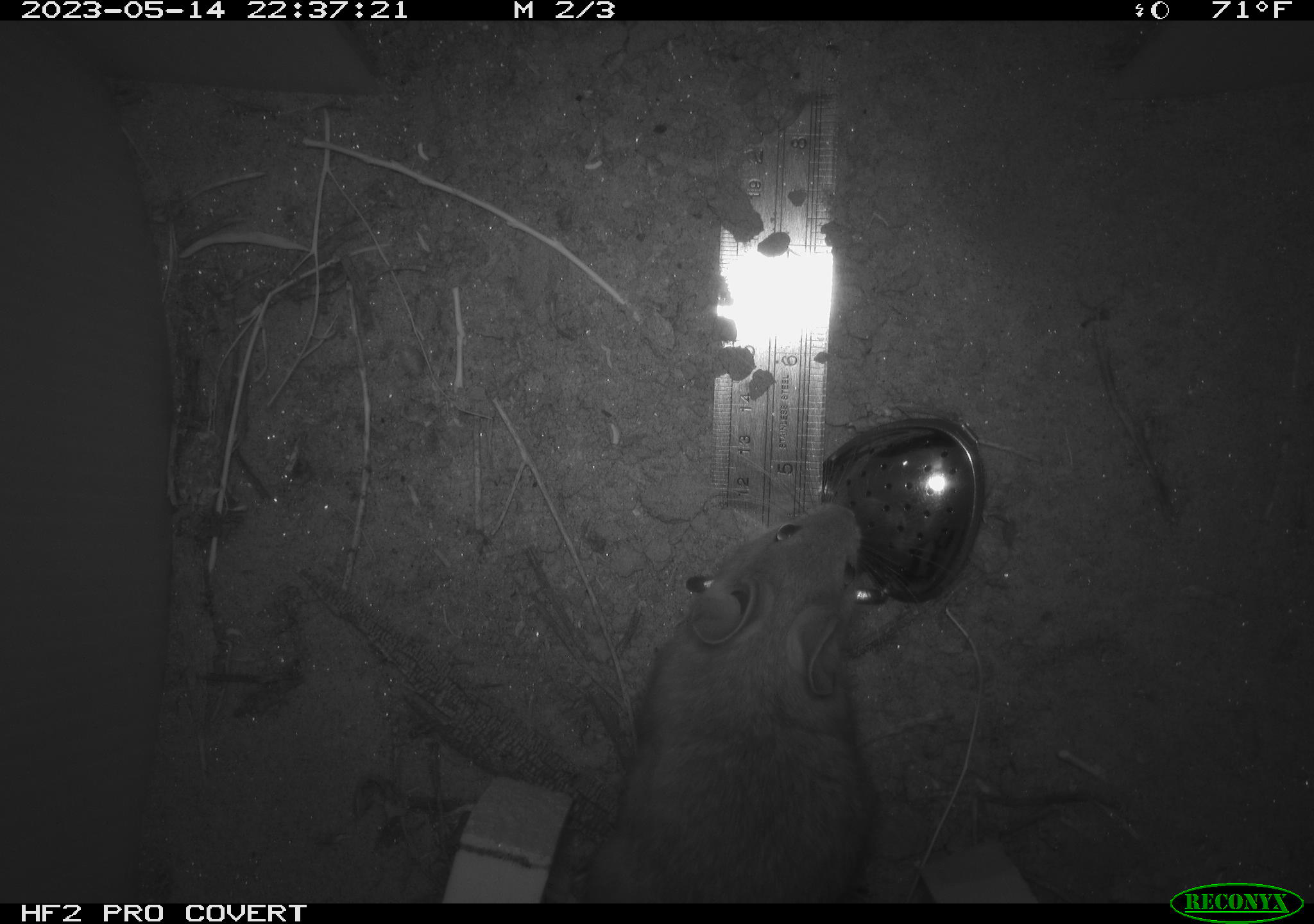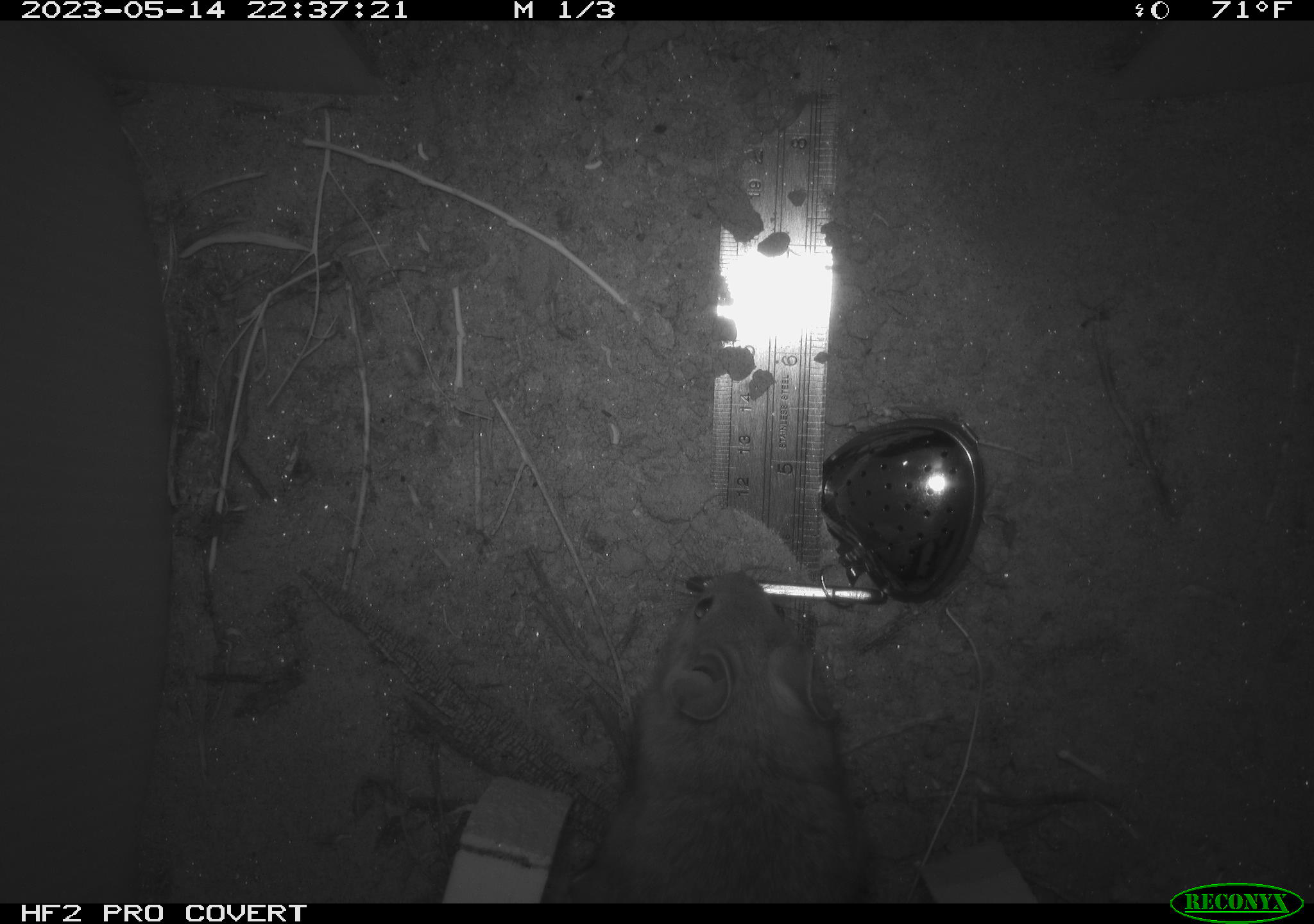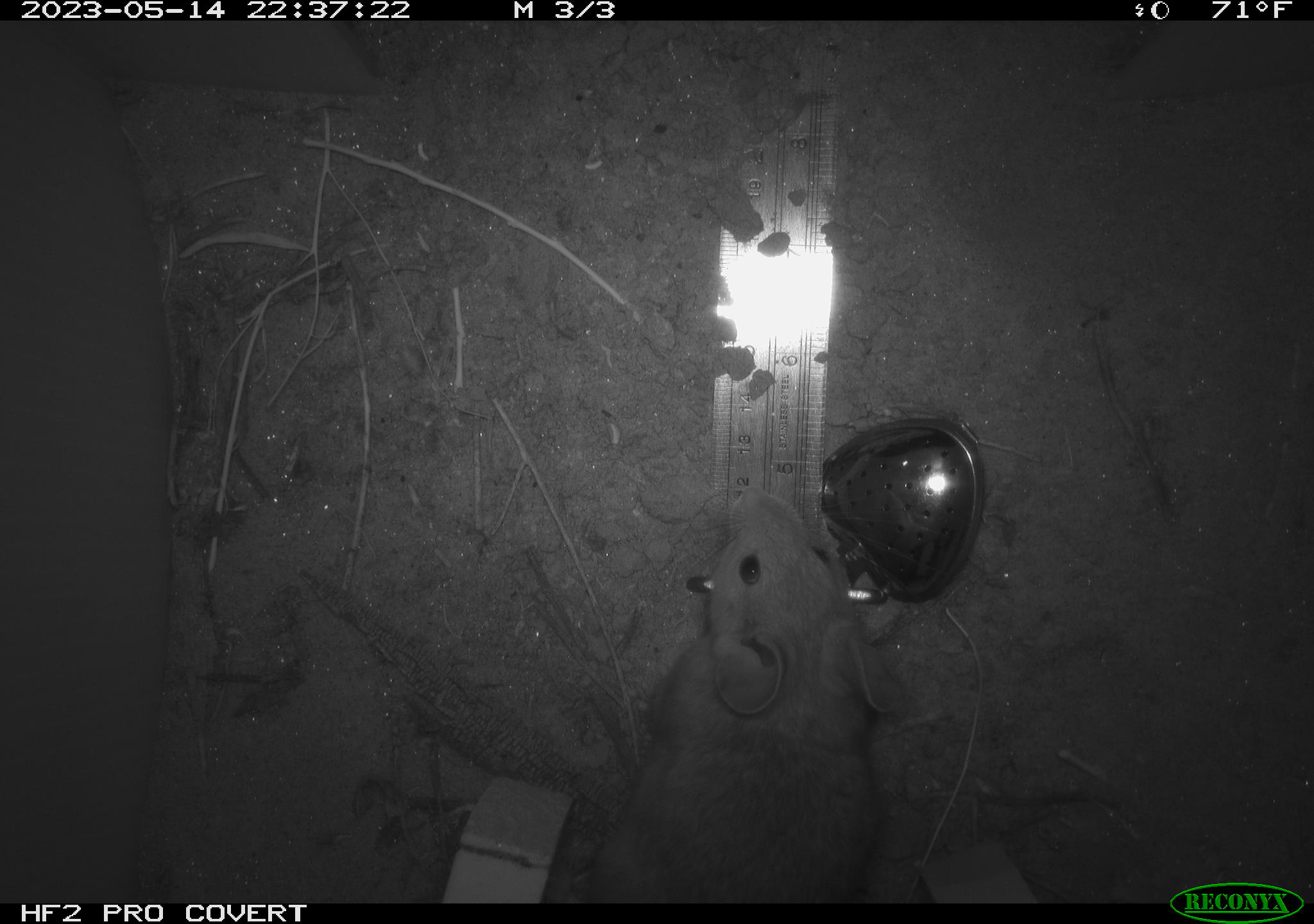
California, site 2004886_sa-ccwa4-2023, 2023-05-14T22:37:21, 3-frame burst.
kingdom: Animalia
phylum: Chordata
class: Mammalia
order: Rodentia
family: Cricetidae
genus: Neotoma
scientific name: Neotoma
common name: pack rat or woodrat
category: neotoma species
Neotoma species (pack rat or woodrat) (Neotoma).